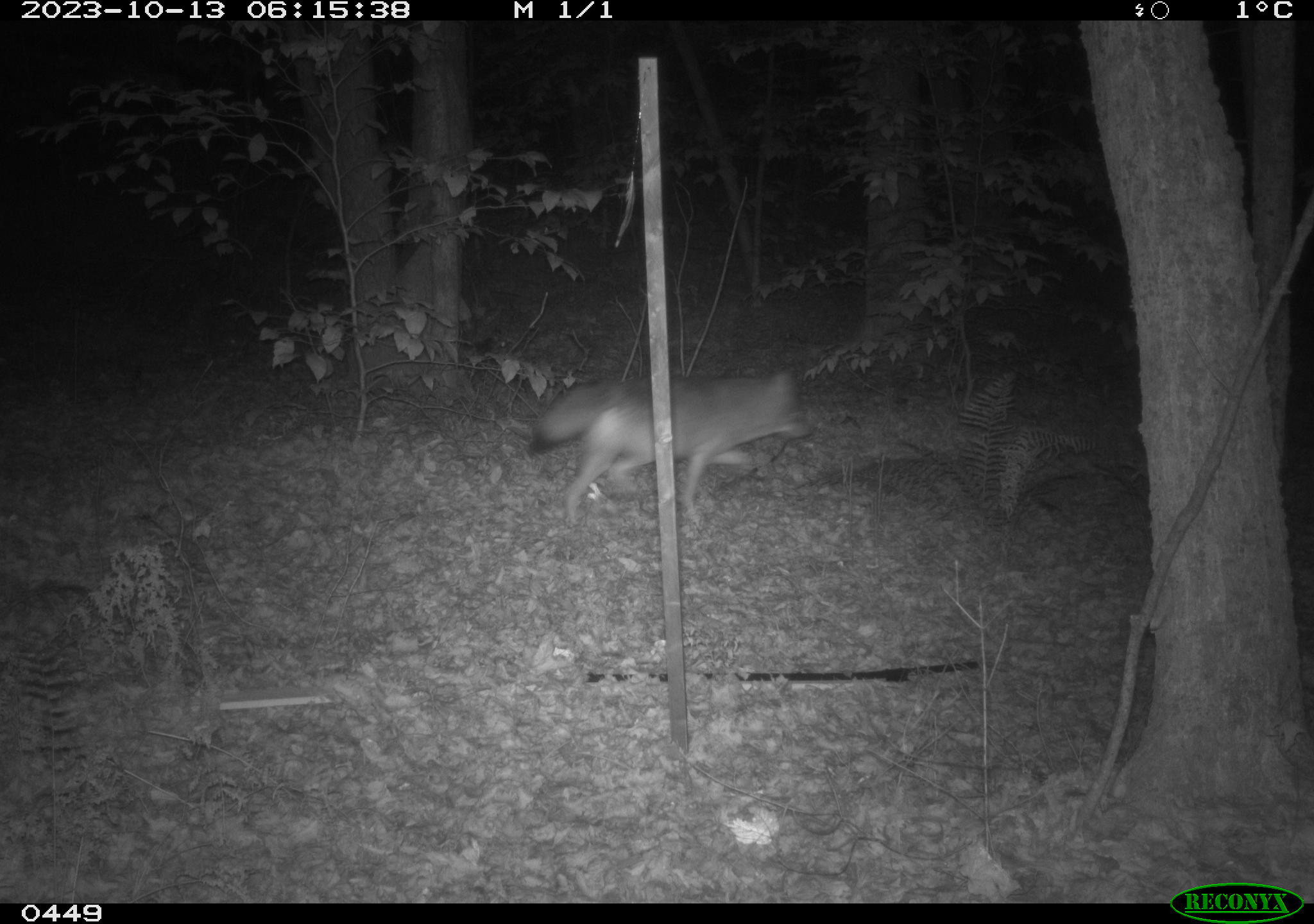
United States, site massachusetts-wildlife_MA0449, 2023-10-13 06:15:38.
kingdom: Animalia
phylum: Chordata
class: Mammalia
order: Carnivora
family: Canidae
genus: Canis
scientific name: Canis latrans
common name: coyote